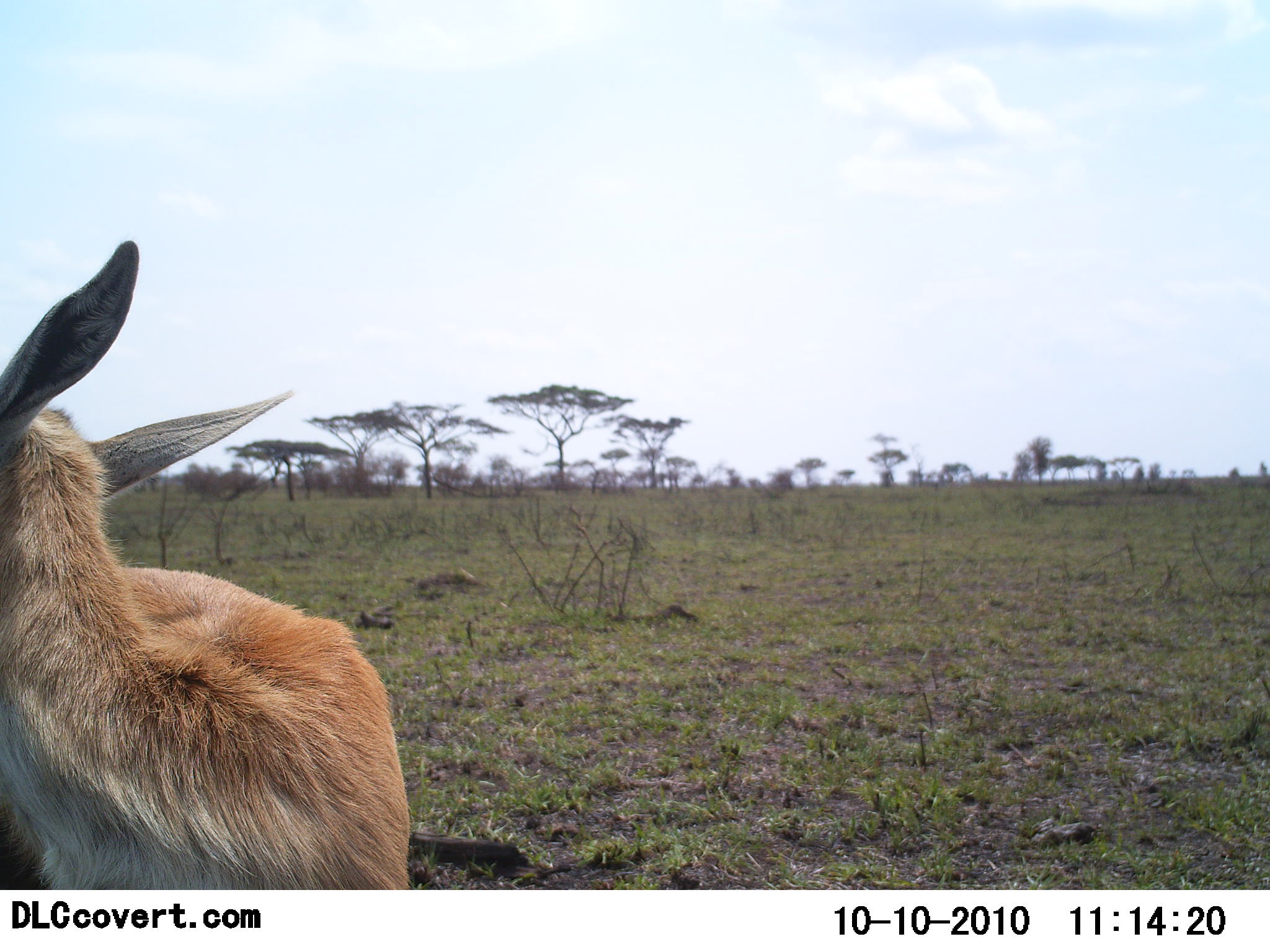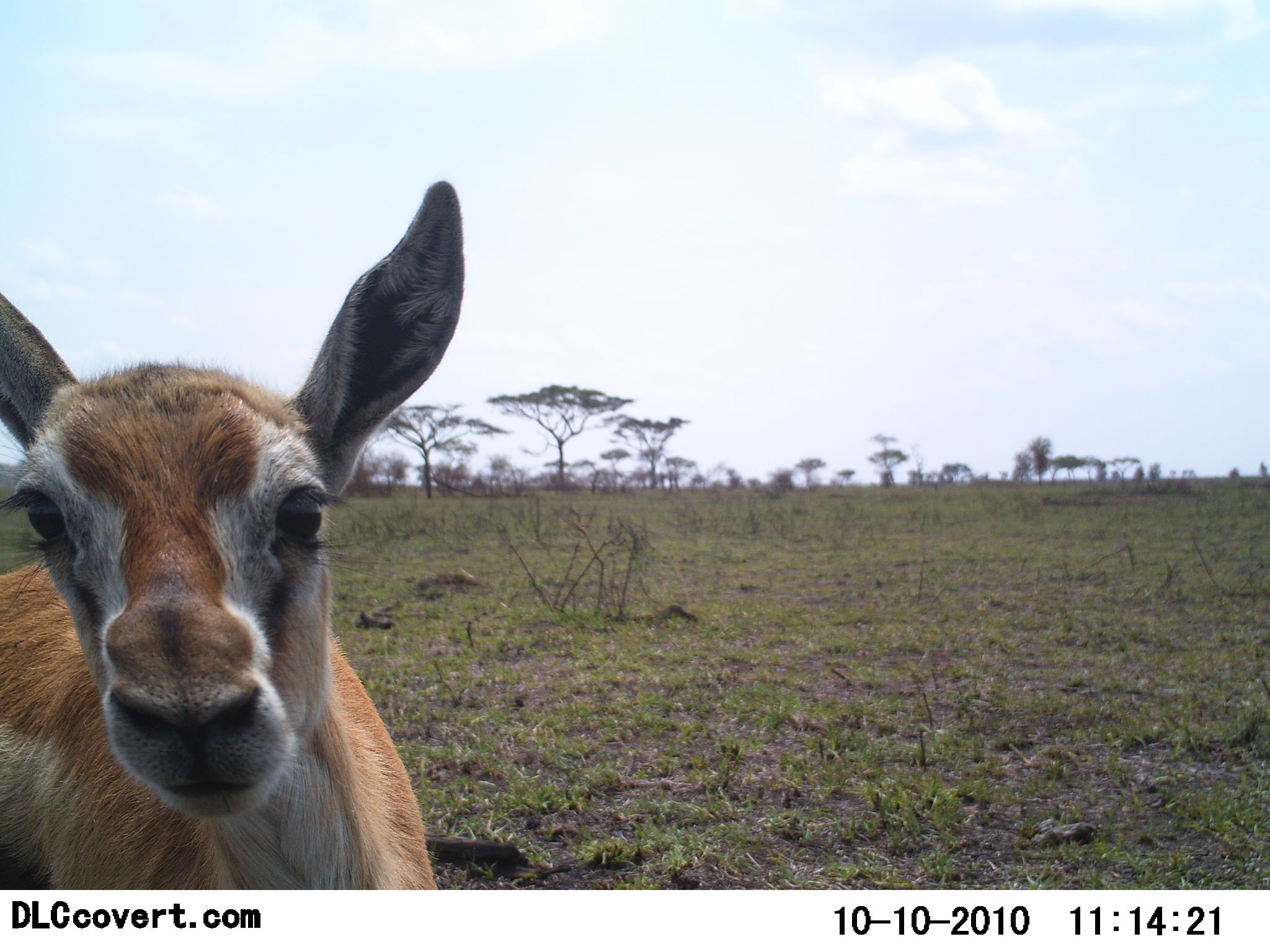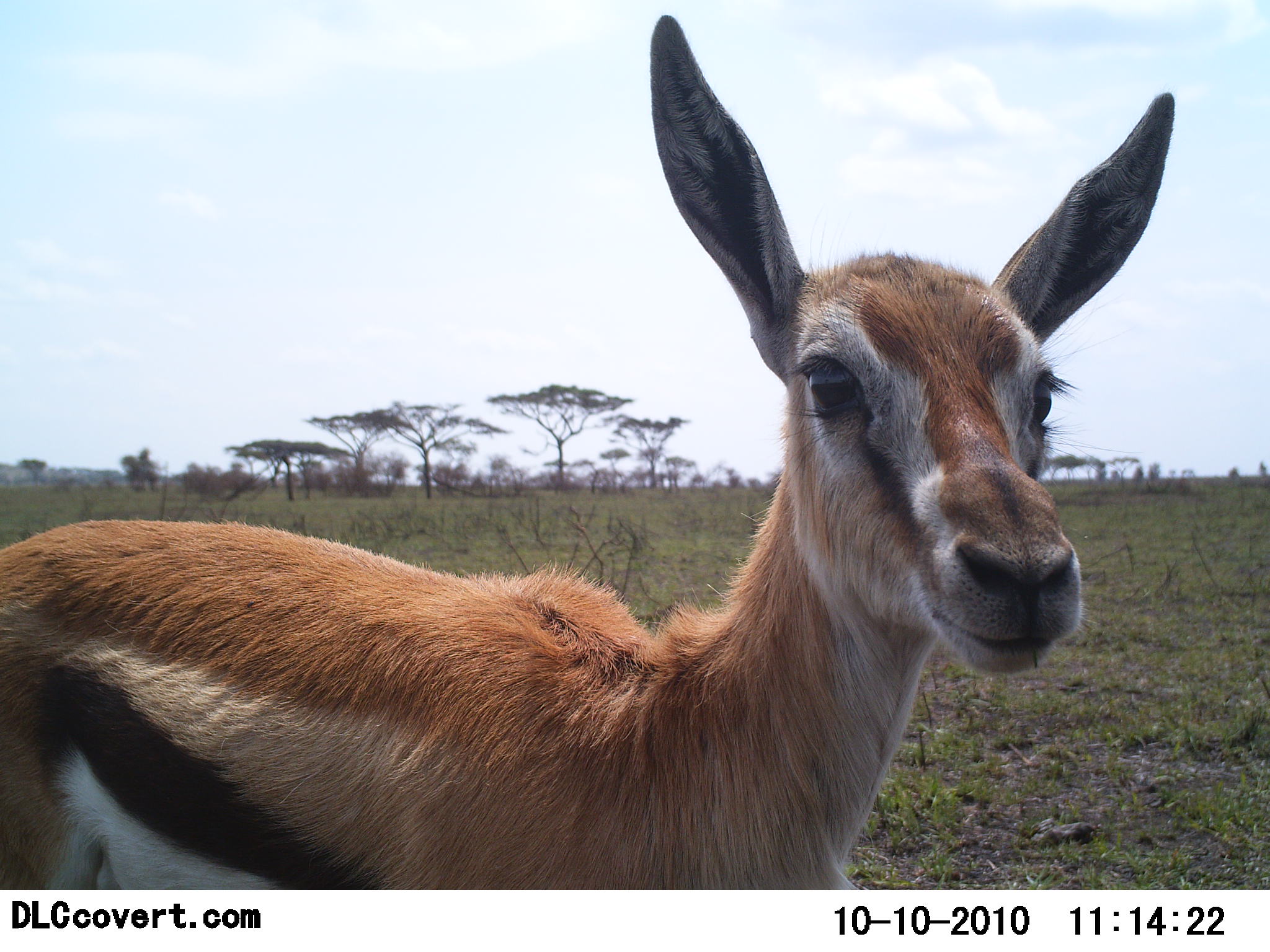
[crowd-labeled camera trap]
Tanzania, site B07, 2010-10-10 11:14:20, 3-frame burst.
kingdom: Animalia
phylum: Chordata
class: Mammalia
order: Artiodactyla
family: Bovidae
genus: Eudorcas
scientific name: Eudorcas thomsonii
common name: thomson's gazelle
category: gazellethomsons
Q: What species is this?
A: Gazellethomsons (thomson's gazelle) (Eudorcas thomsonii).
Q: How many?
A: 1.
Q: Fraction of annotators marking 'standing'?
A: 80%.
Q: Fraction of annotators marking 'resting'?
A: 0%.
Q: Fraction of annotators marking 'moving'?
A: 27%.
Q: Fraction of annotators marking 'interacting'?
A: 13%.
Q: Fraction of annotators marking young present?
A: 7%.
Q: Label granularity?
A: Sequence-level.